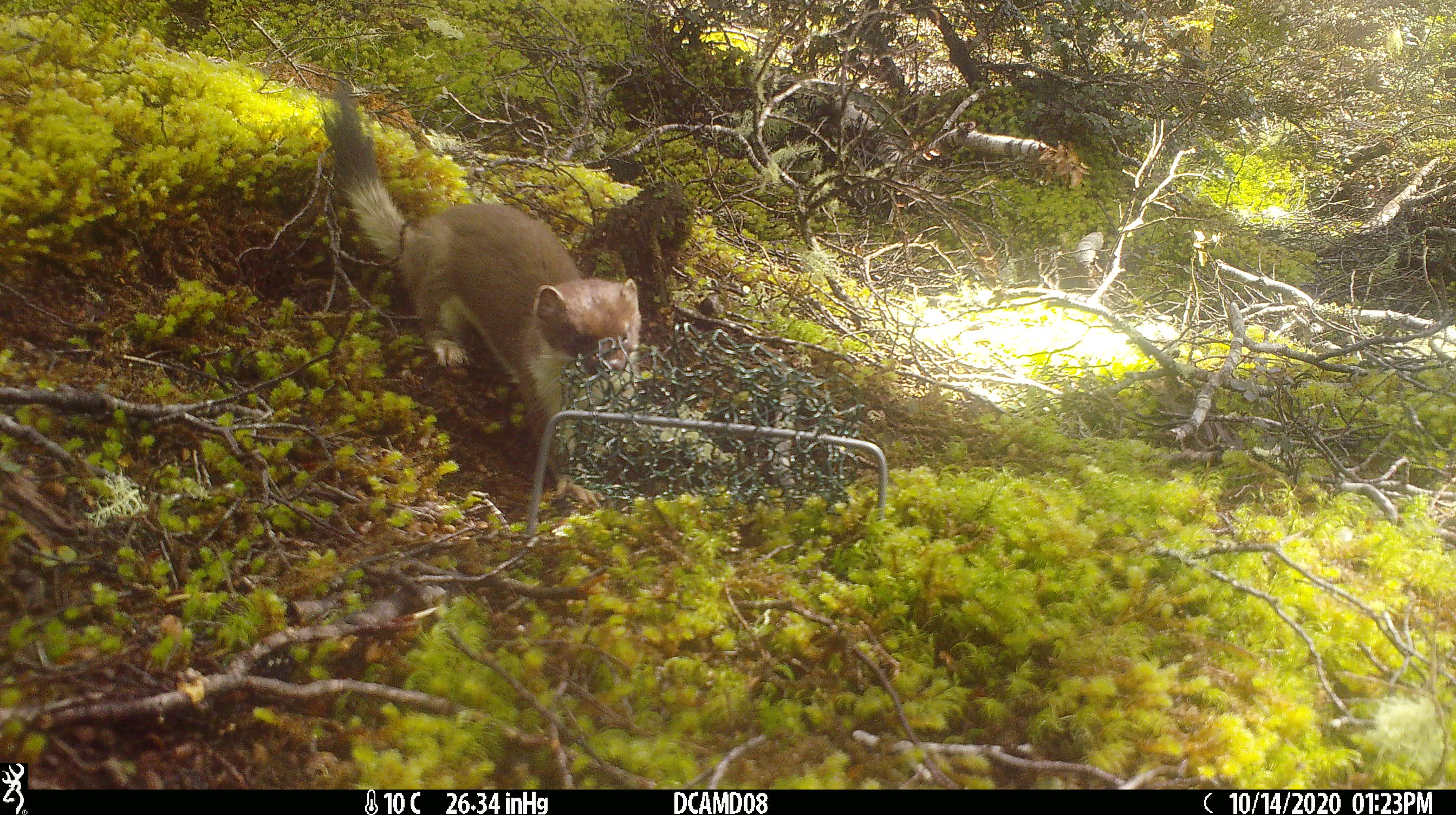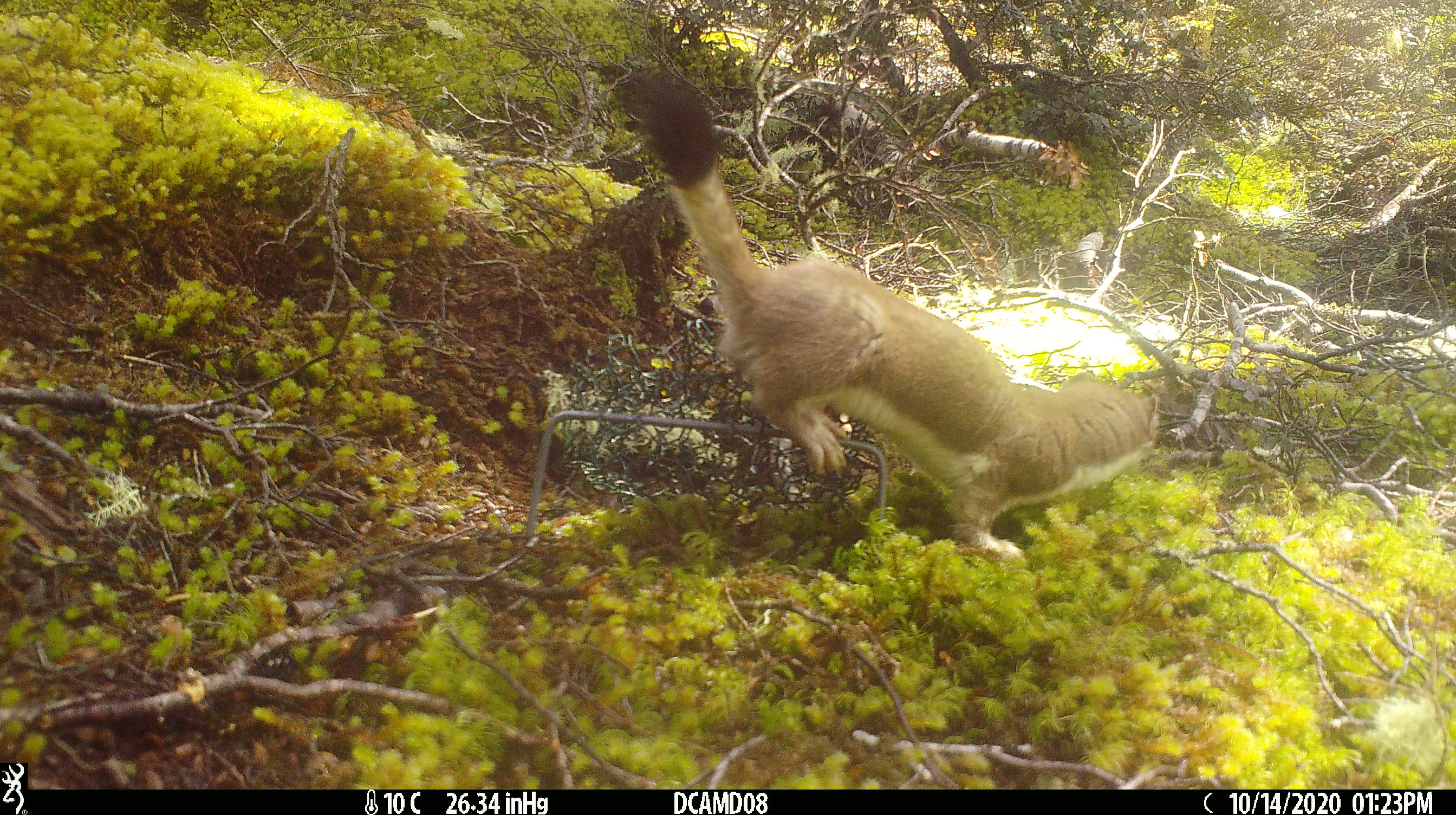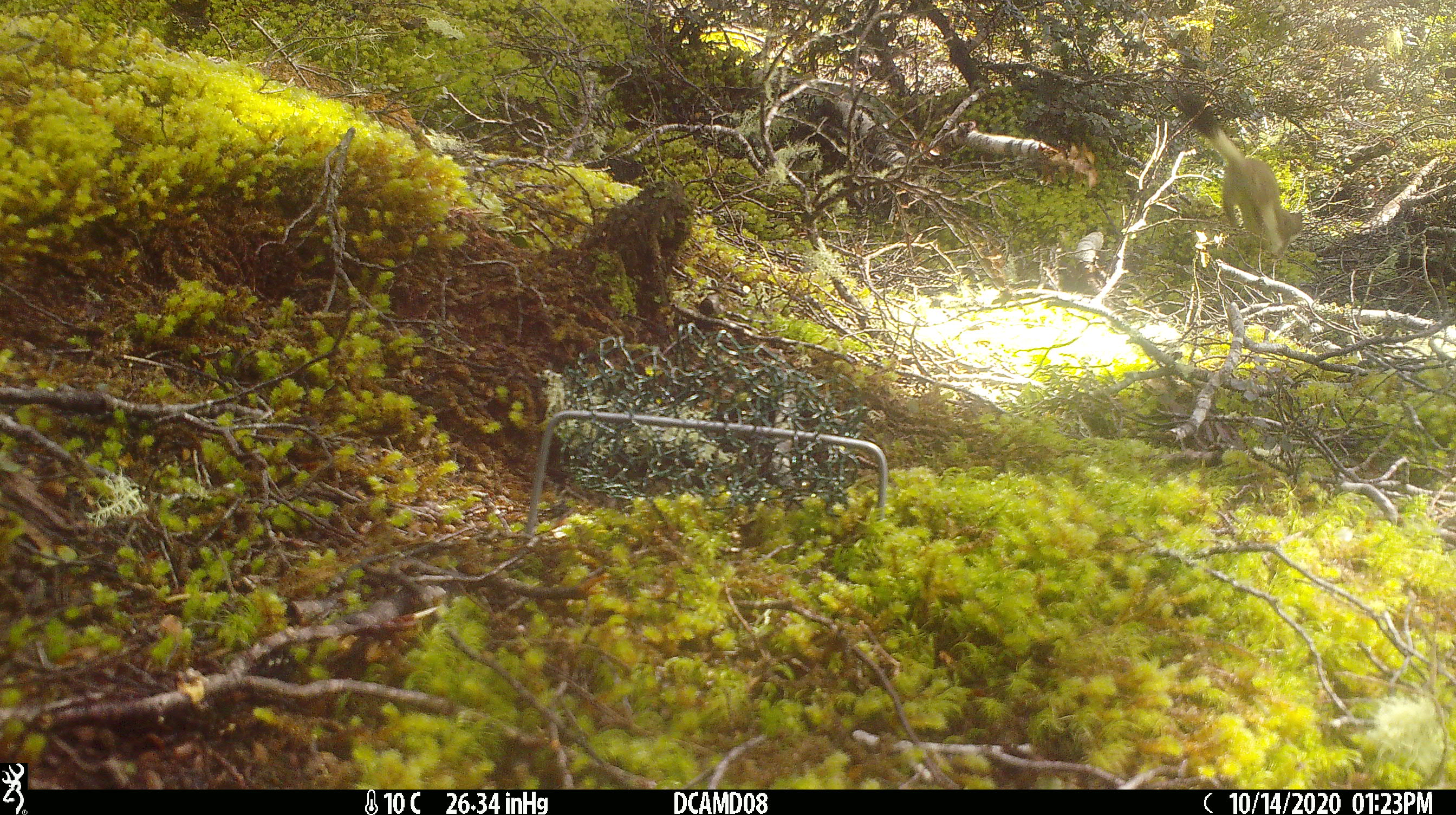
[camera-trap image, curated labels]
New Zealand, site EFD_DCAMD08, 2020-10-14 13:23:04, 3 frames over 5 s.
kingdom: Animalia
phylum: Chordata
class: Mammalia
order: Carnivora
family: Mustelidae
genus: Mustela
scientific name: Mustela erminea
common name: stoat